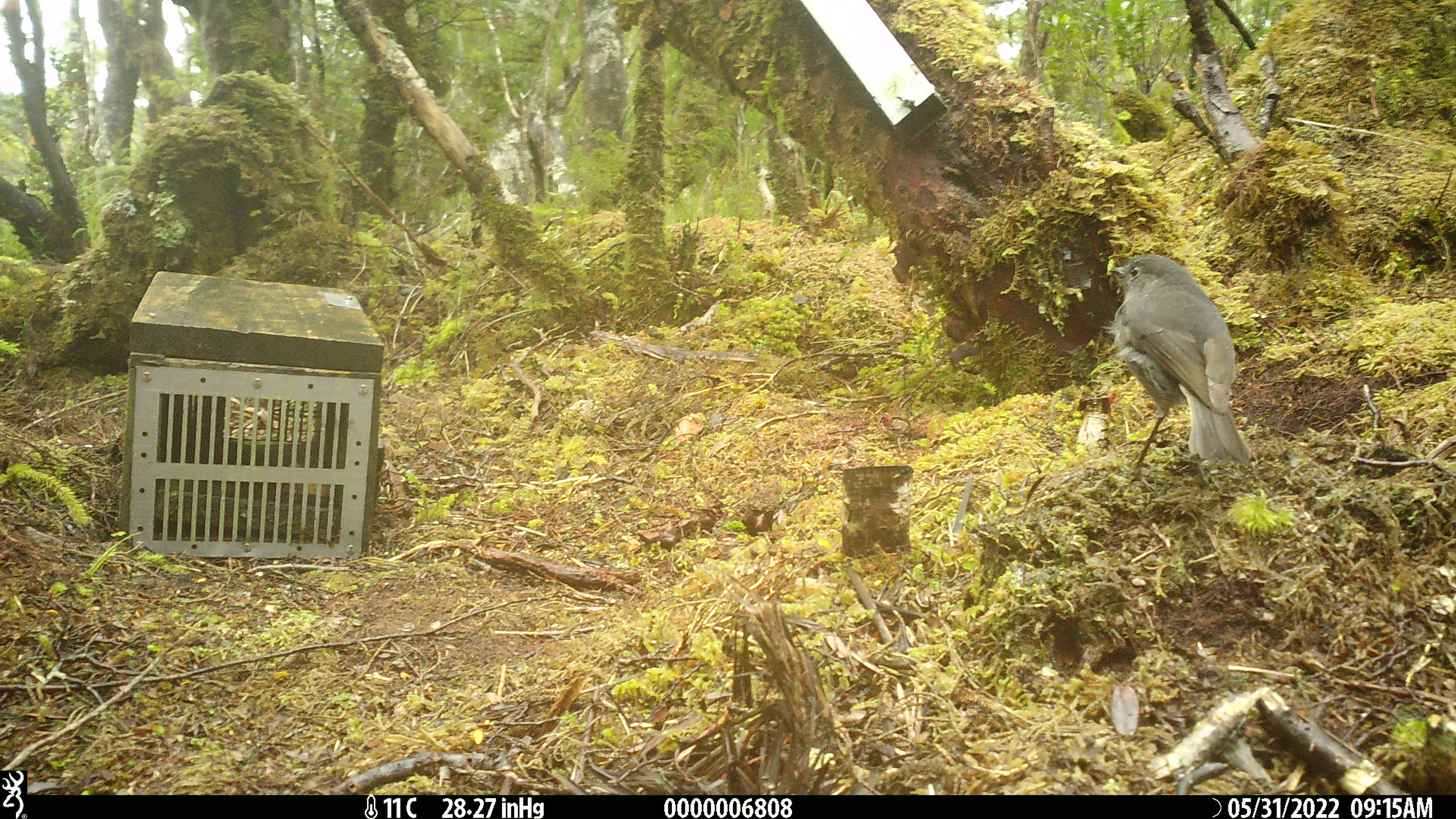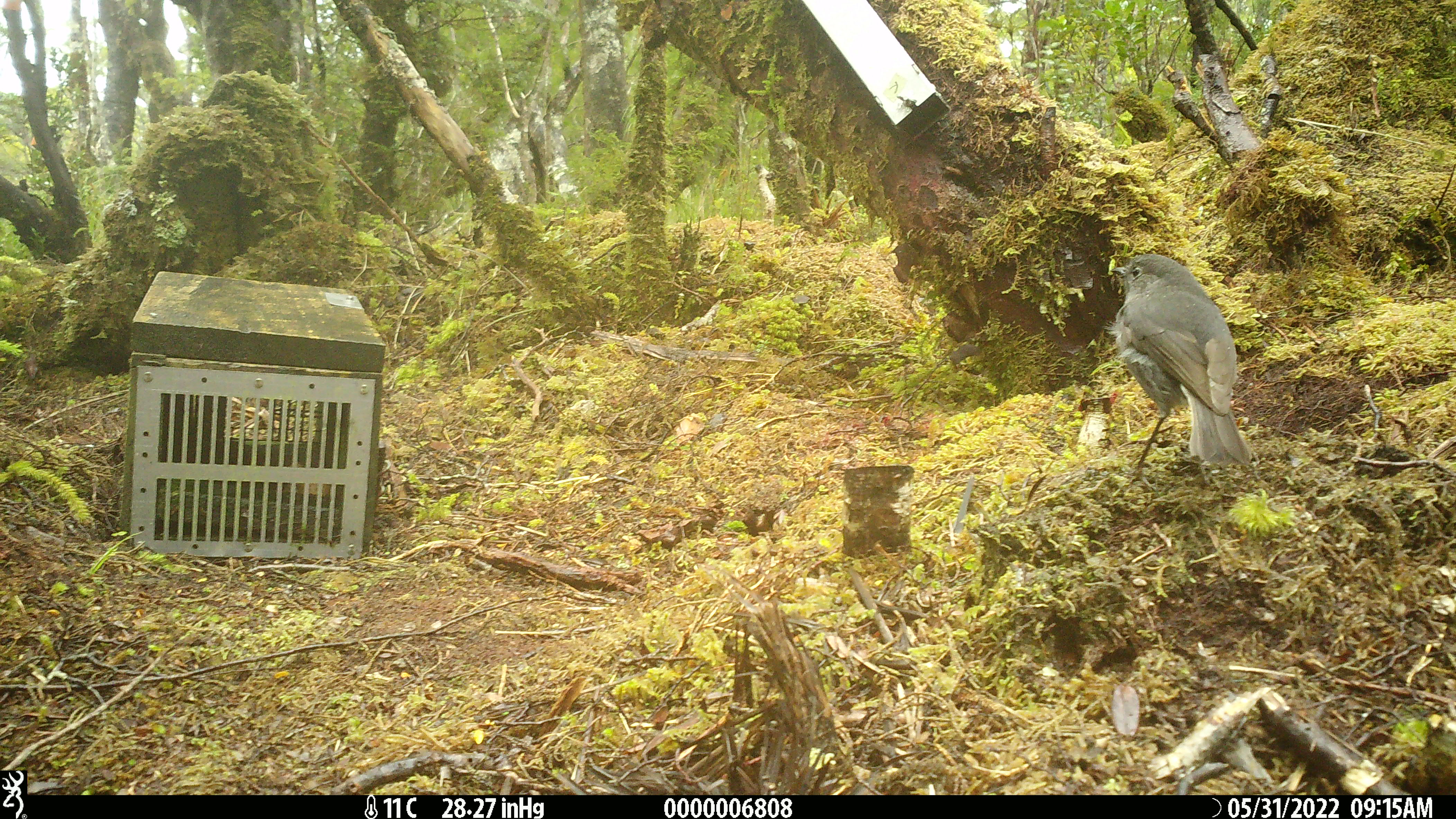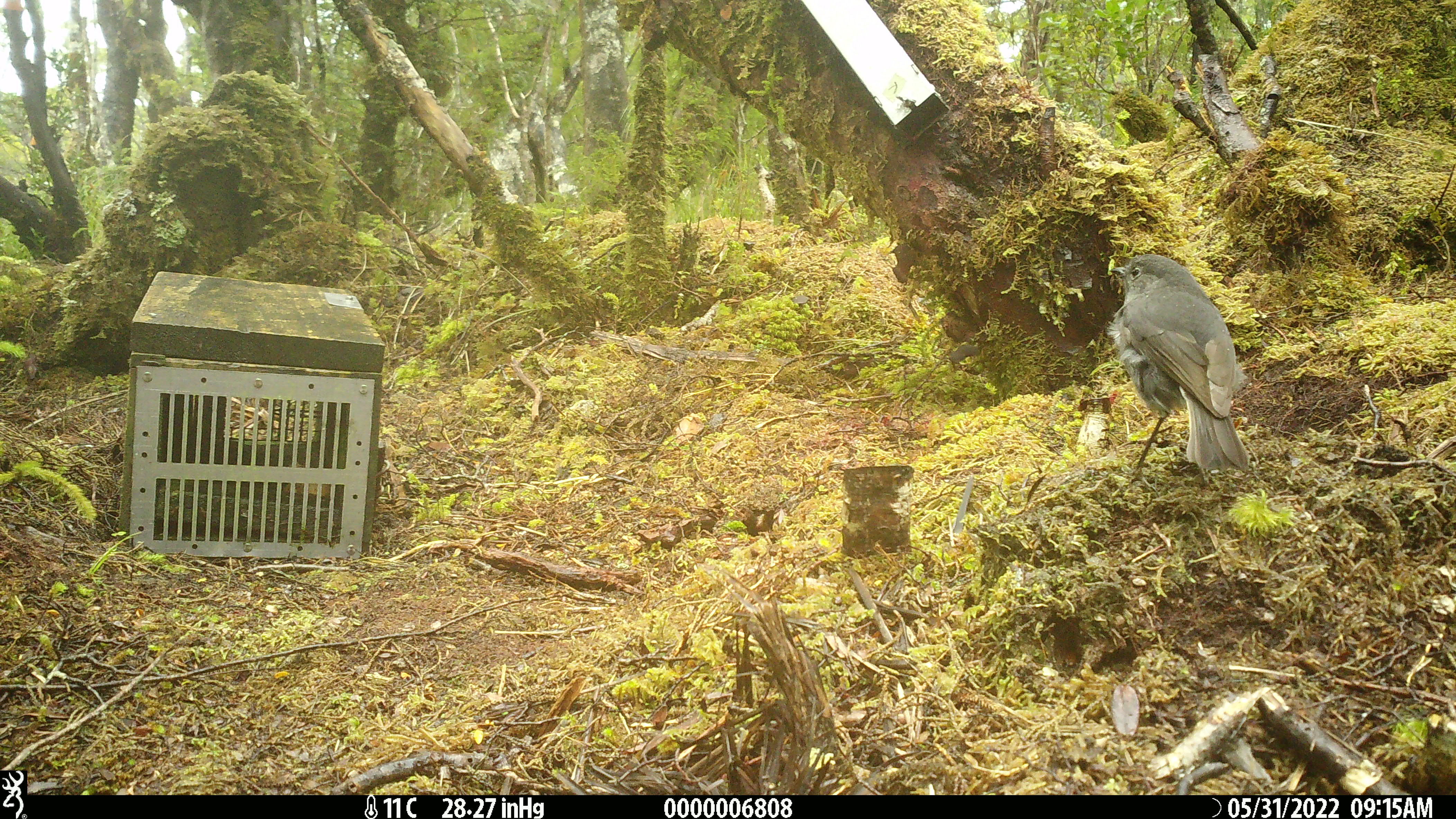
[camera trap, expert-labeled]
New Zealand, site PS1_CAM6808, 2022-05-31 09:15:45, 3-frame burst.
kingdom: Animalia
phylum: Chordata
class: Aves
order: Passeriformes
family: Petroicidae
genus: Petroica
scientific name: Petroica australis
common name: new zealand robin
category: robin